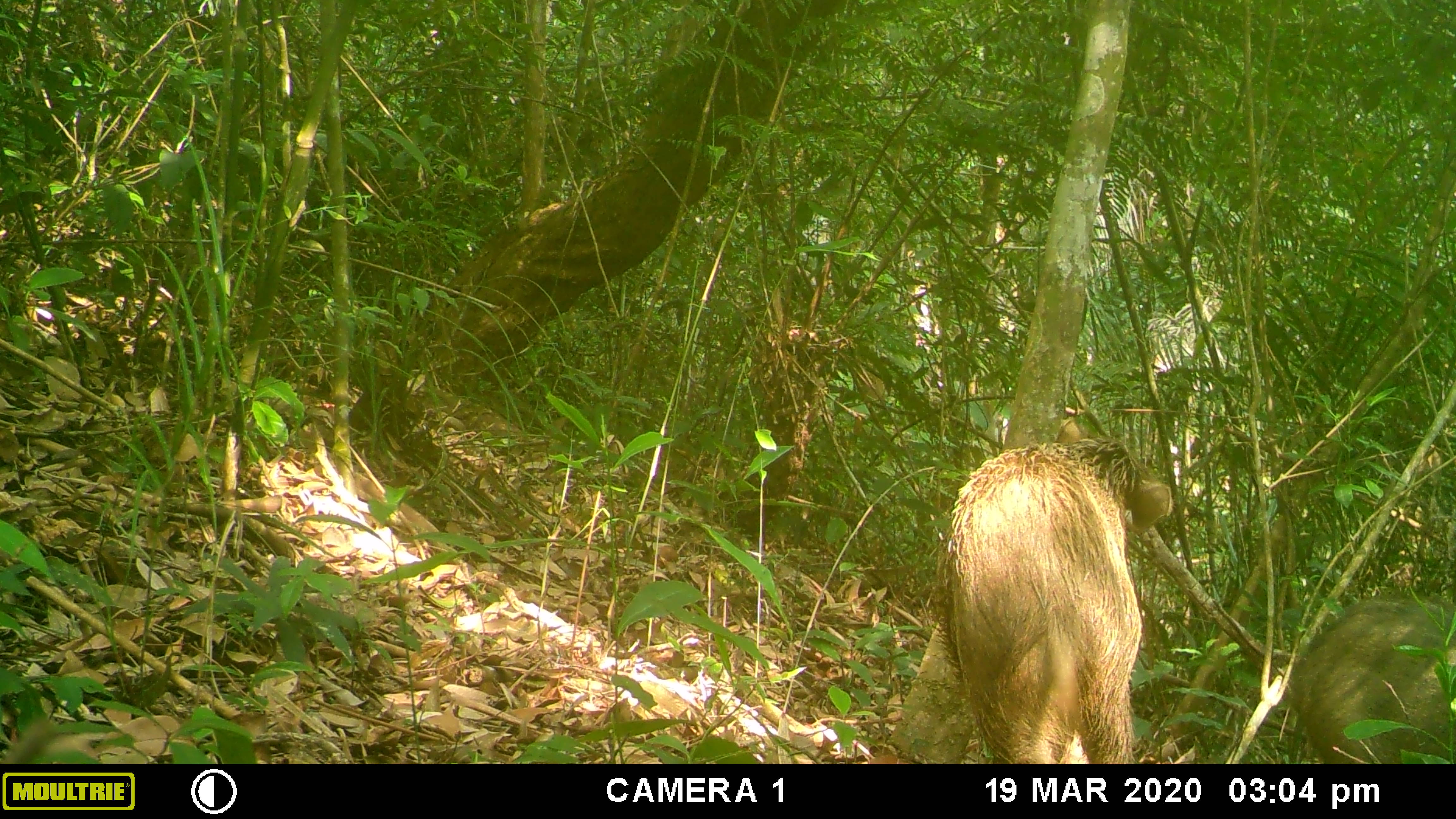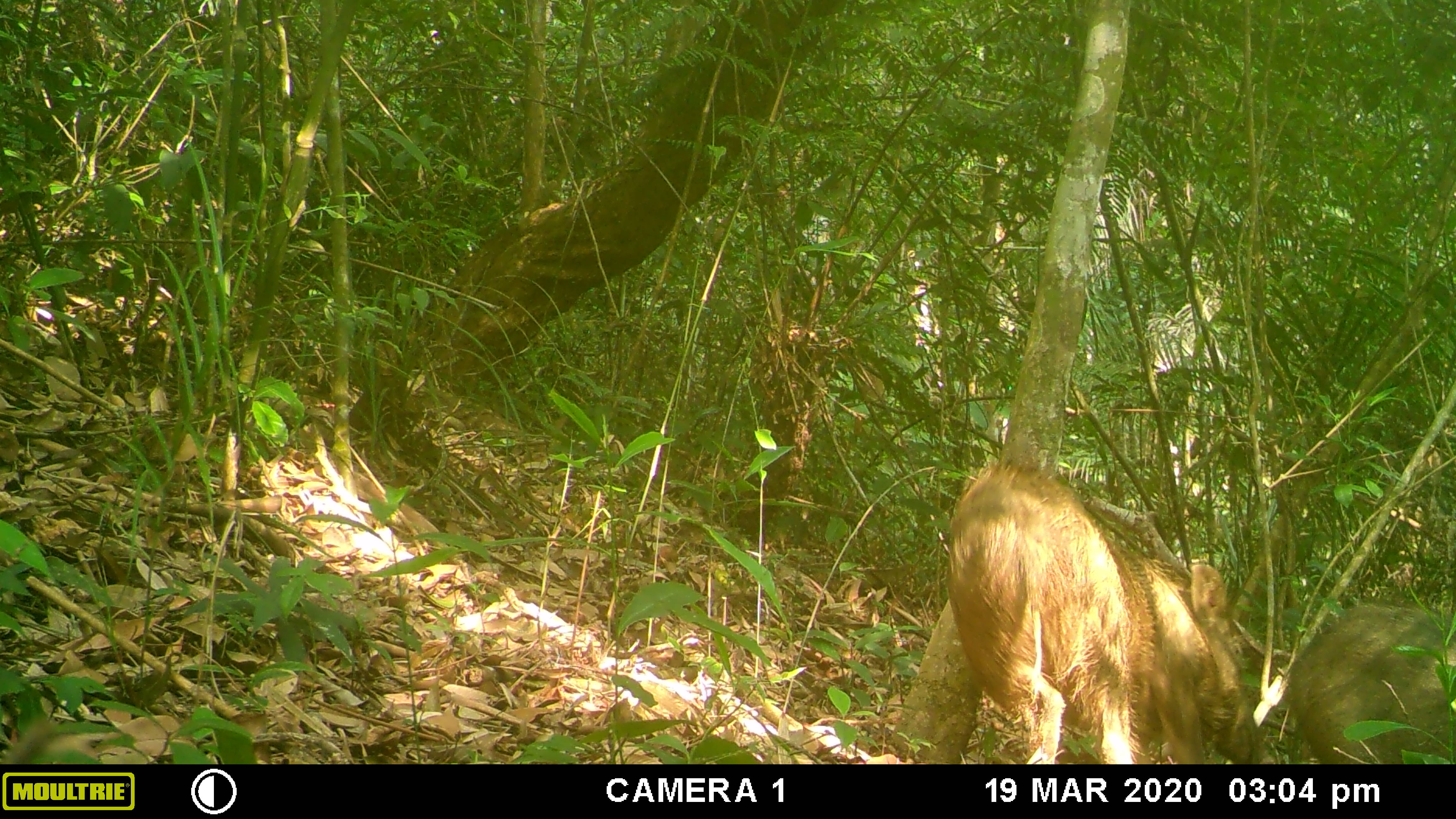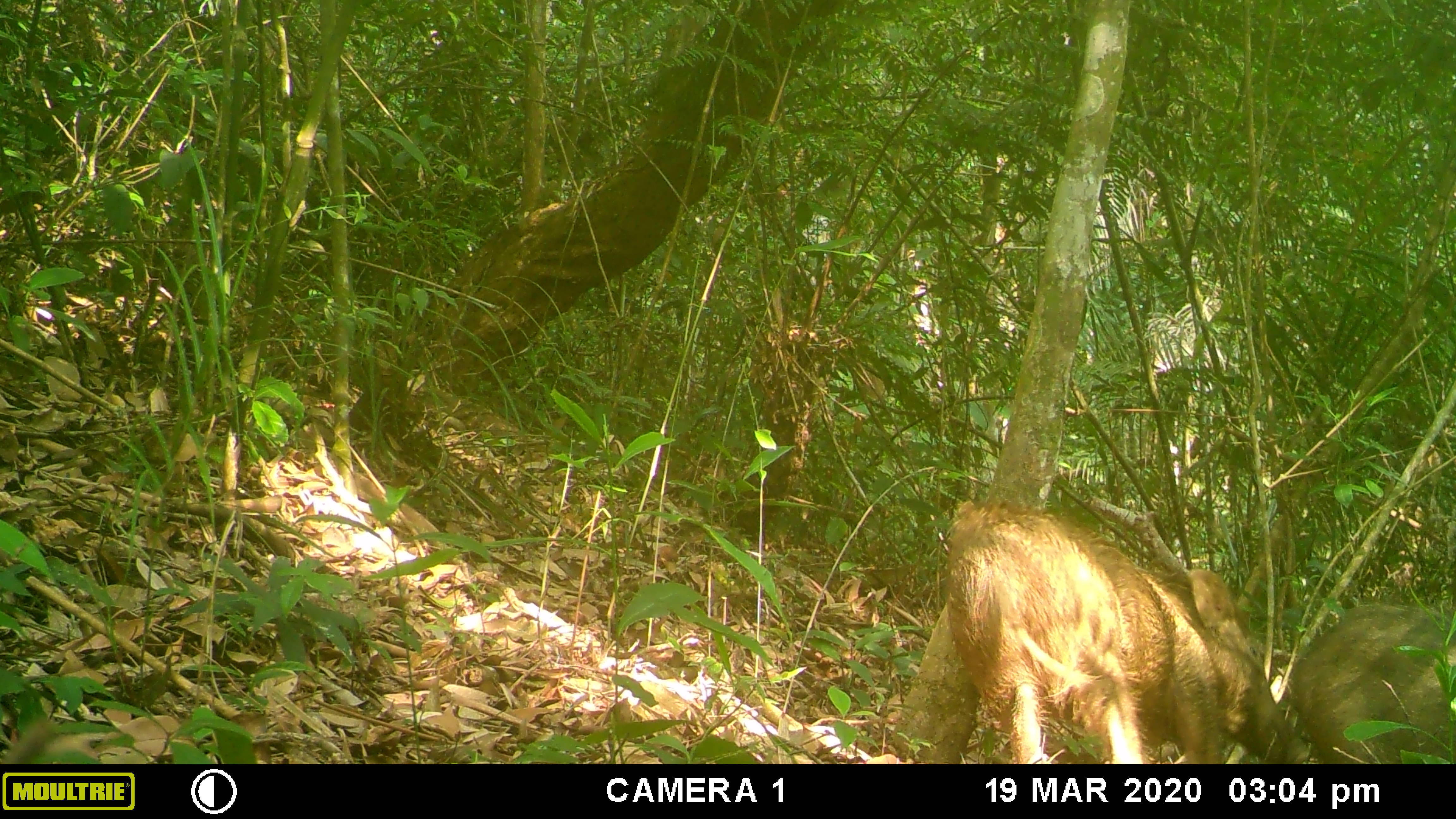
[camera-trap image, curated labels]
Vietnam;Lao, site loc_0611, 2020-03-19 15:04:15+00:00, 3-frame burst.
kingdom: Animalia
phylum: Chordata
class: Mammalia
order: Artiodactyla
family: Suidae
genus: Sus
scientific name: Sus scrofa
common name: eurasian wild pig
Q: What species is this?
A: Eurasian wild pig (Sus scrofa).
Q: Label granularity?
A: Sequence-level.